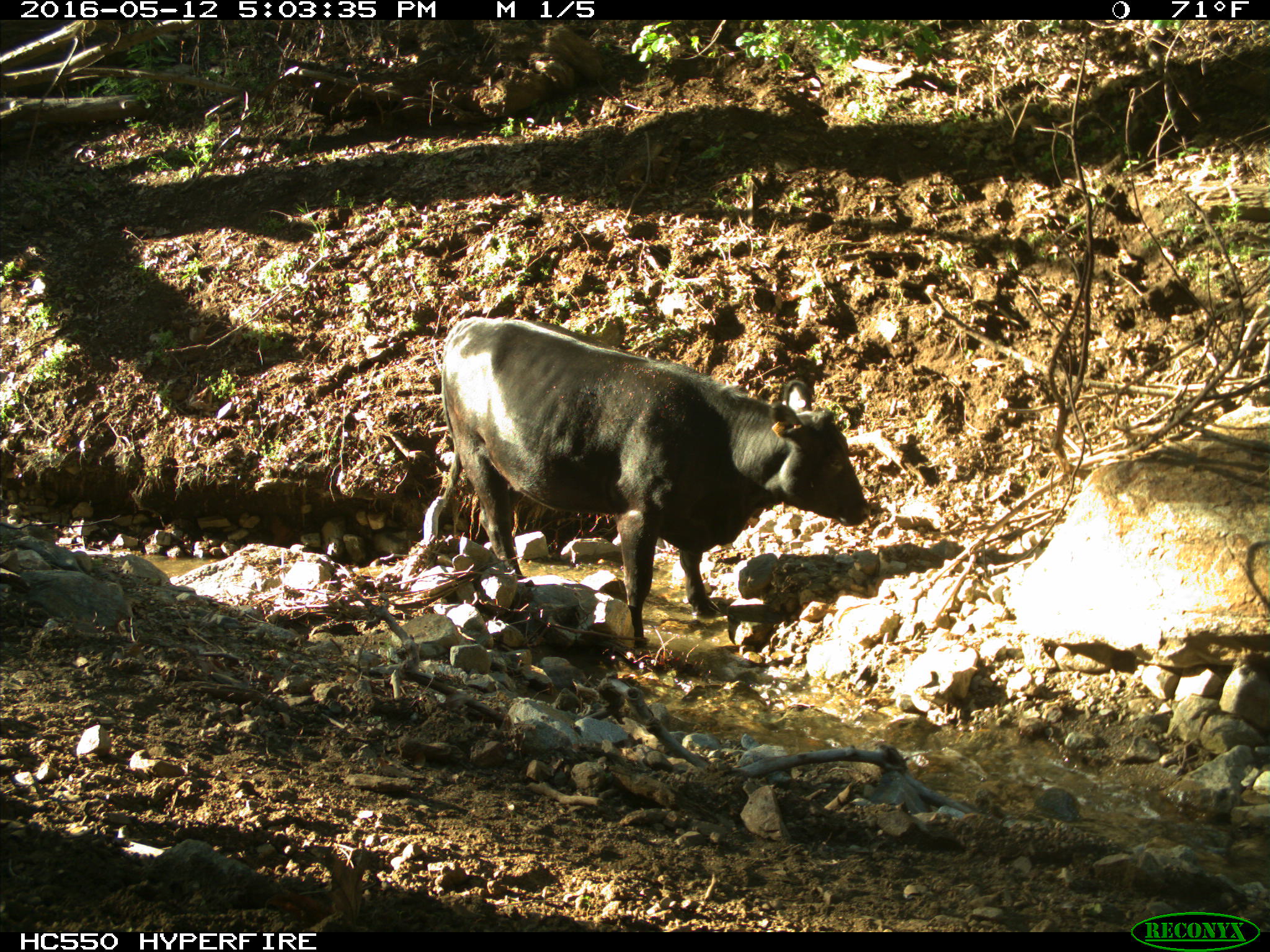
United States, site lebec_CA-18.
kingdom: Animalia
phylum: Chordata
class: Mammalia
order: Artiodactyla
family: Bovidae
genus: Bos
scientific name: Bos taurus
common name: domestic cow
Bos taurus (domestic cow).